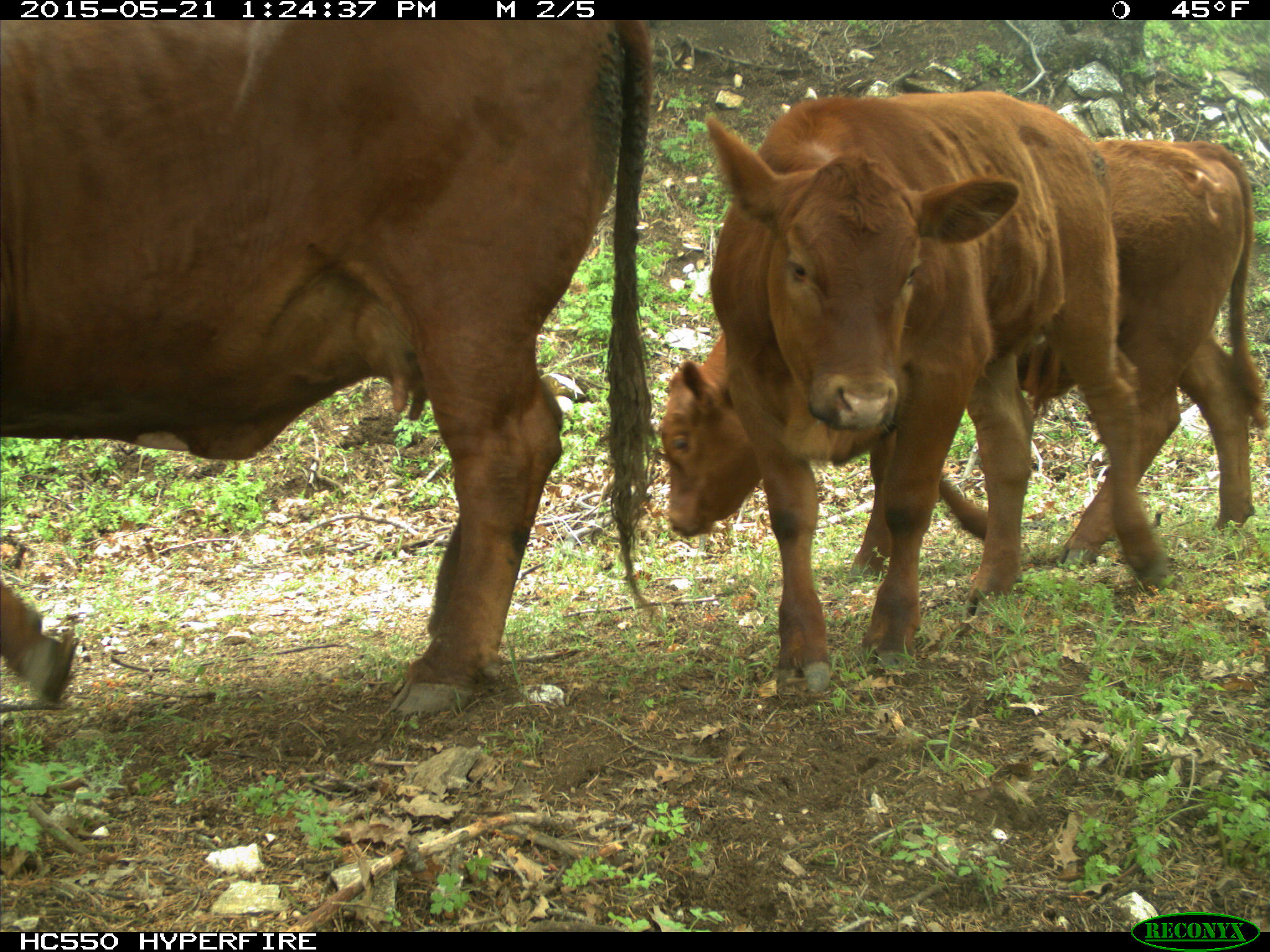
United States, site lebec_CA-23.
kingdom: Animalia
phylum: Chordata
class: Mammalia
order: Artiodactyla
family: Bovidae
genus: Bos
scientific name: Bos taurus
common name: domestic cow